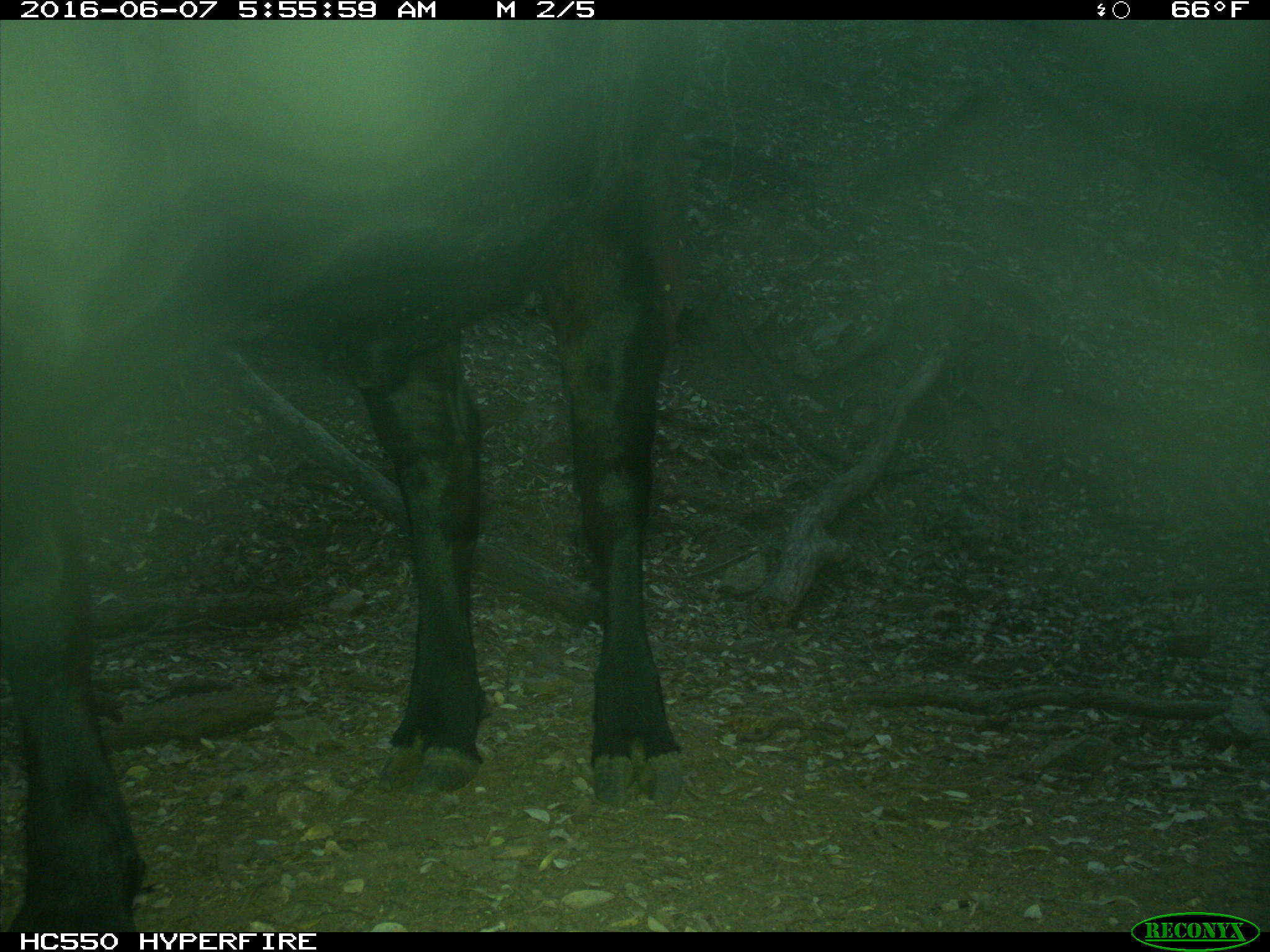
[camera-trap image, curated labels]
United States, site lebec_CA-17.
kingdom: Animalia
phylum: Chordata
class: Mammalia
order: Artiodactyla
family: Bovidae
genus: Bos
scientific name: Bos taurus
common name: domestic cow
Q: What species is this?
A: Bos taurus (domestic cow).